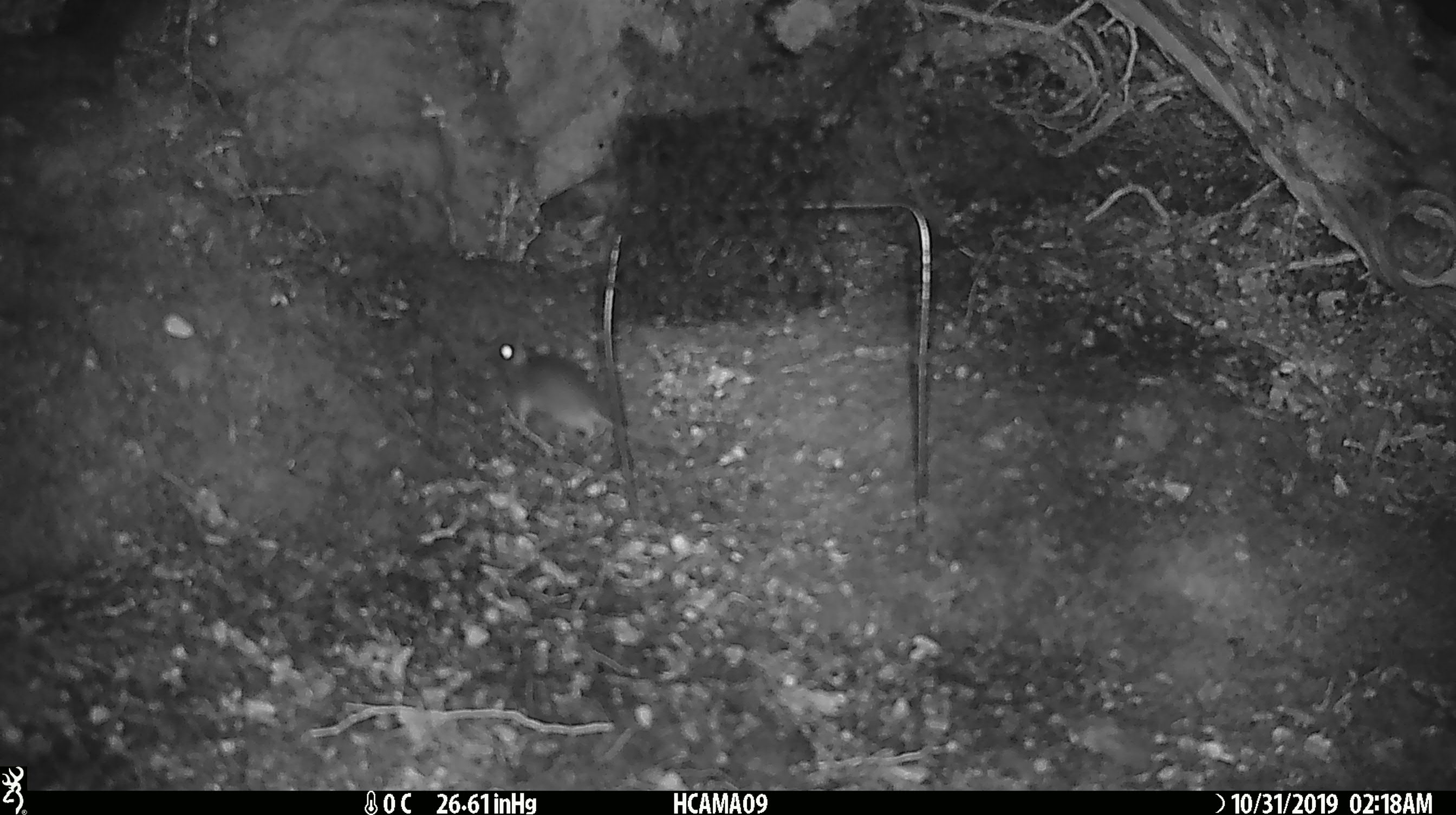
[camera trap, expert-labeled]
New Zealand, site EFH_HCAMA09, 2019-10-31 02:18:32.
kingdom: Animalia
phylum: Chordata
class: Mammalia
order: Rodentia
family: Muridae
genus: Mus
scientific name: Mus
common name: mouse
Mouse (Mus).